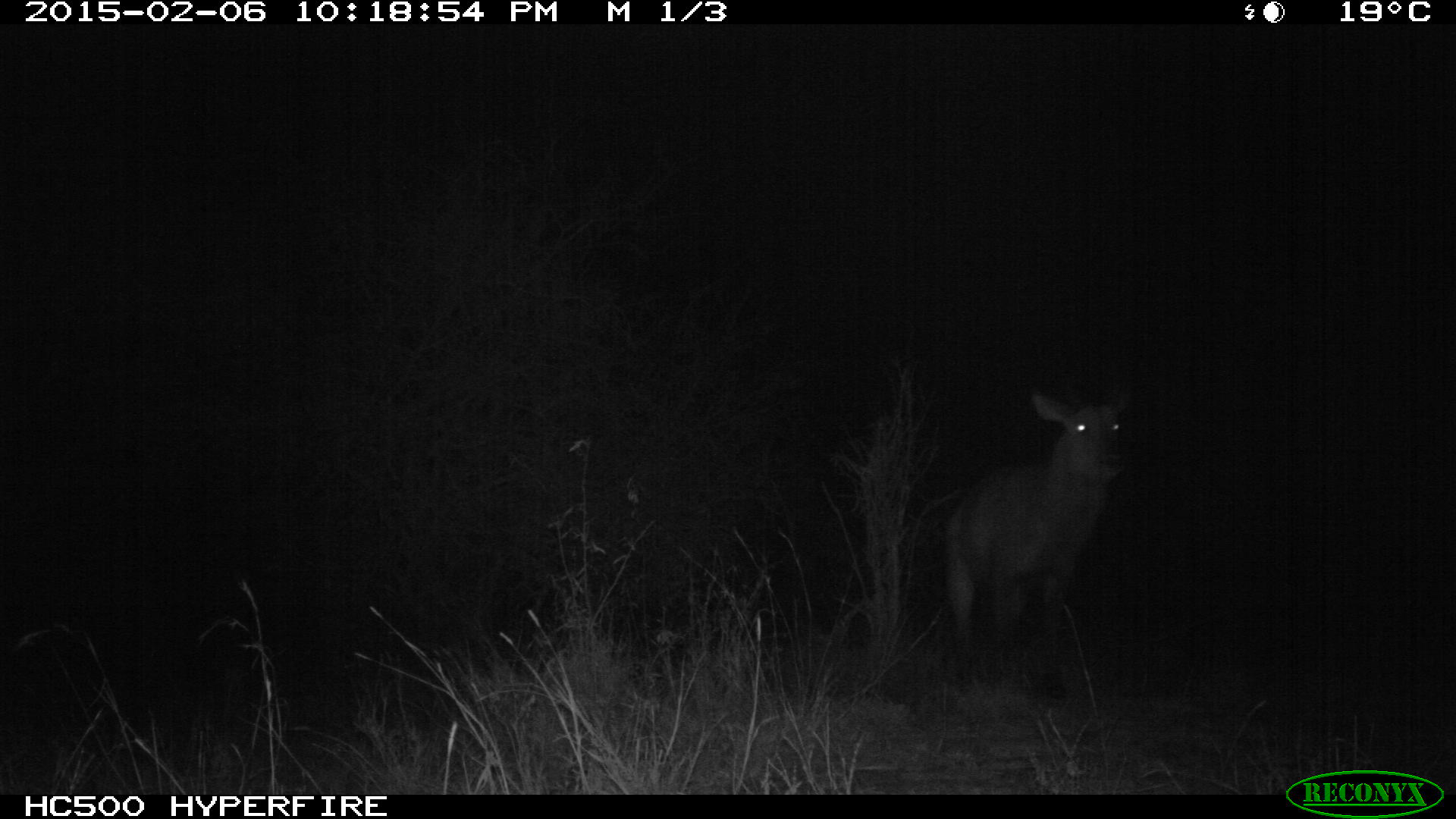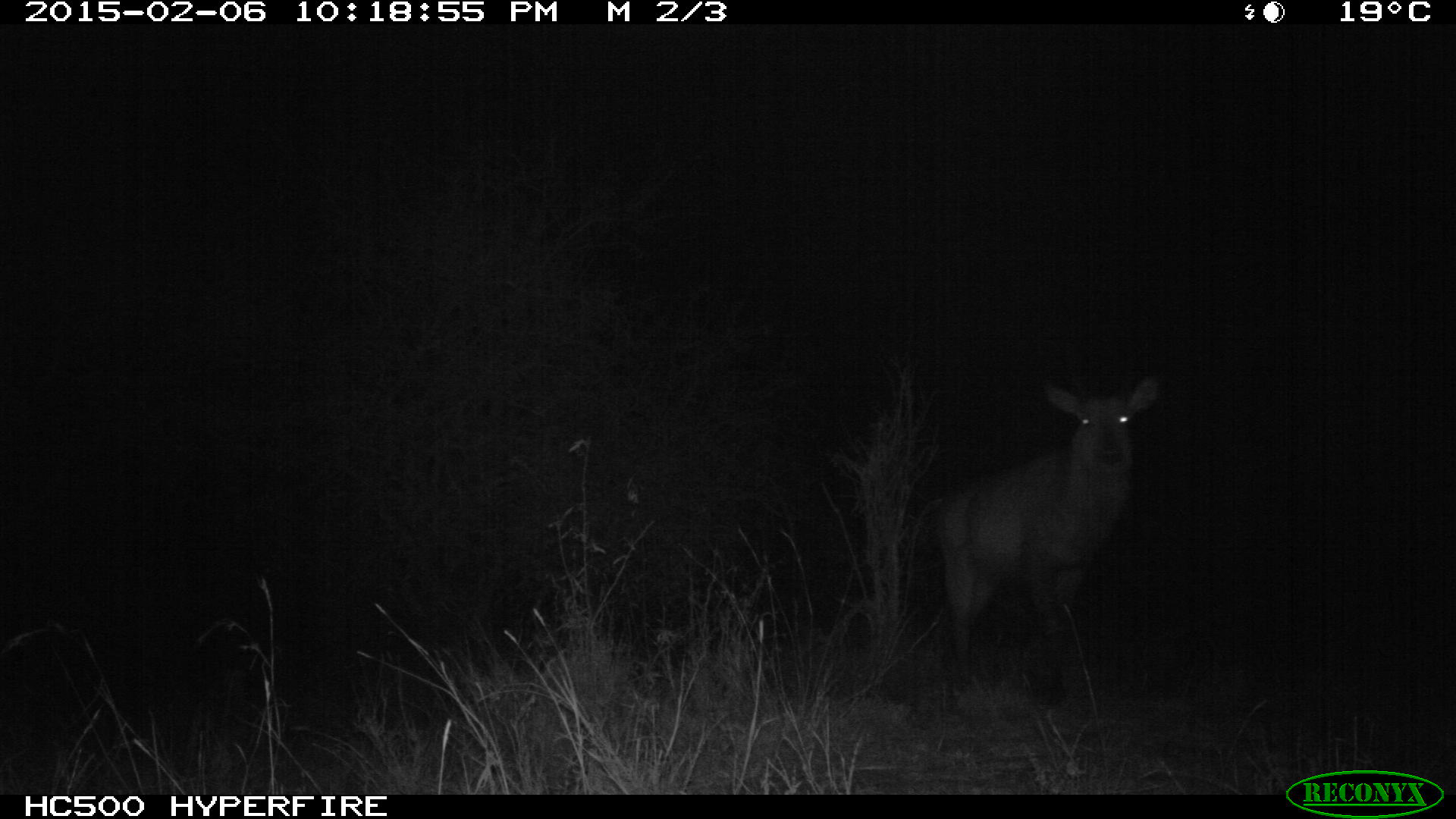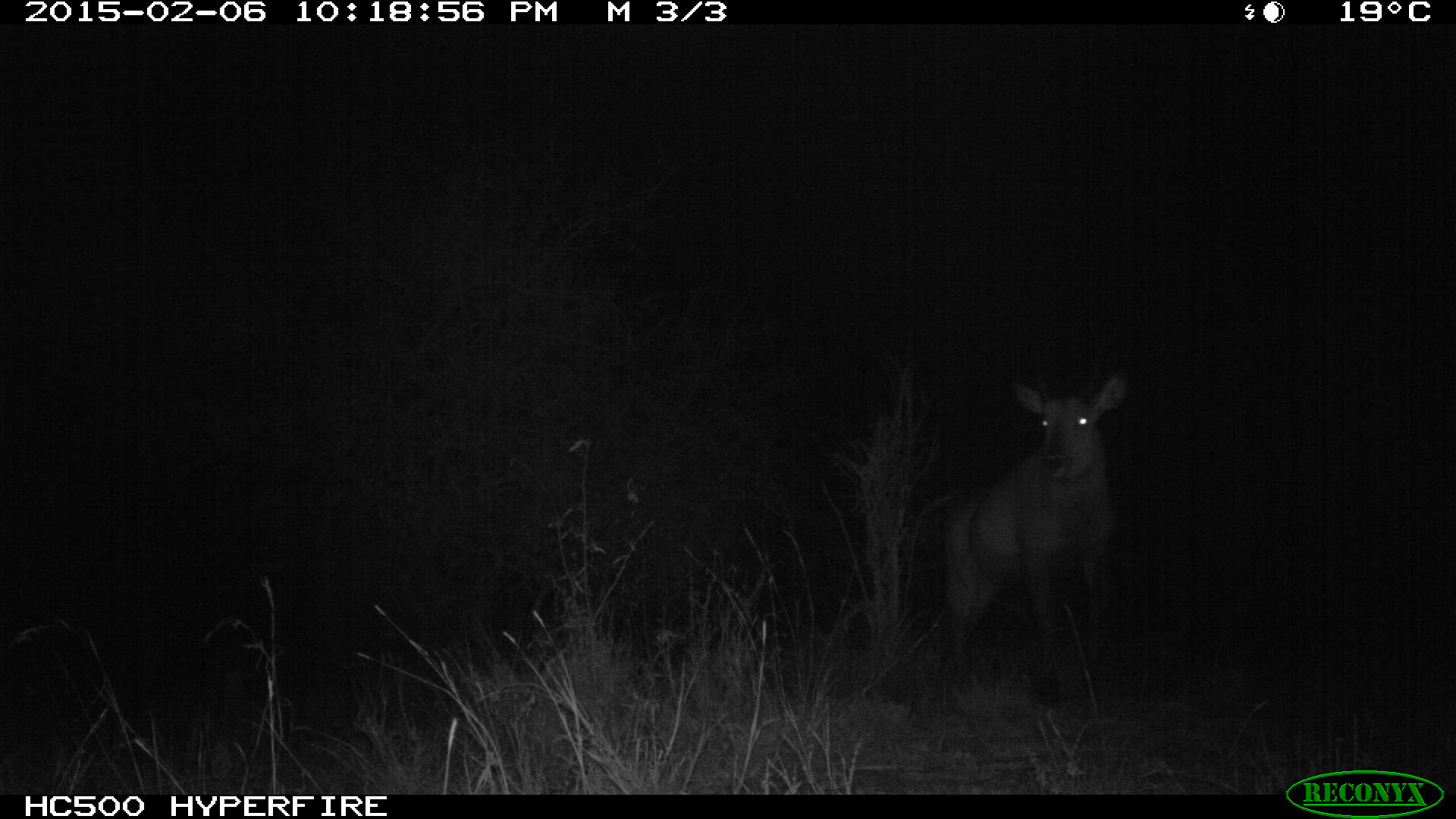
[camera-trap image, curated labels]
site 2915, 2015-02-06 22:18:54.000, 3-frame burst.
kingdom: Animalia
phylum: Chordata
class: Mammalia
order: Artiodactyla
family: Bovidae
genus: Kobus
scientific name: Kobus ellipsiprymnus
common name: waterbuck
Kobus ellipsiprymnus (waterbuck), count 1.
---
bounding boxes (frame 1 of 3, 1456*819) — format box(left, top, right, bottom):
kobus ellipsiprymnus: box(935, 385, 1146, 698)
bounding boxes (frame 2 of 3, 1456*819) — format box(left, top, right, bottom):
kobus ellipsiprymnus: box(921, 376, 1164, 711)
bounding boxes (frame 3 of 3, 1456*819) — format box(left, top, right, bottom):
kobus ellipsiprymnus: box(936, 372, 1126, 714)